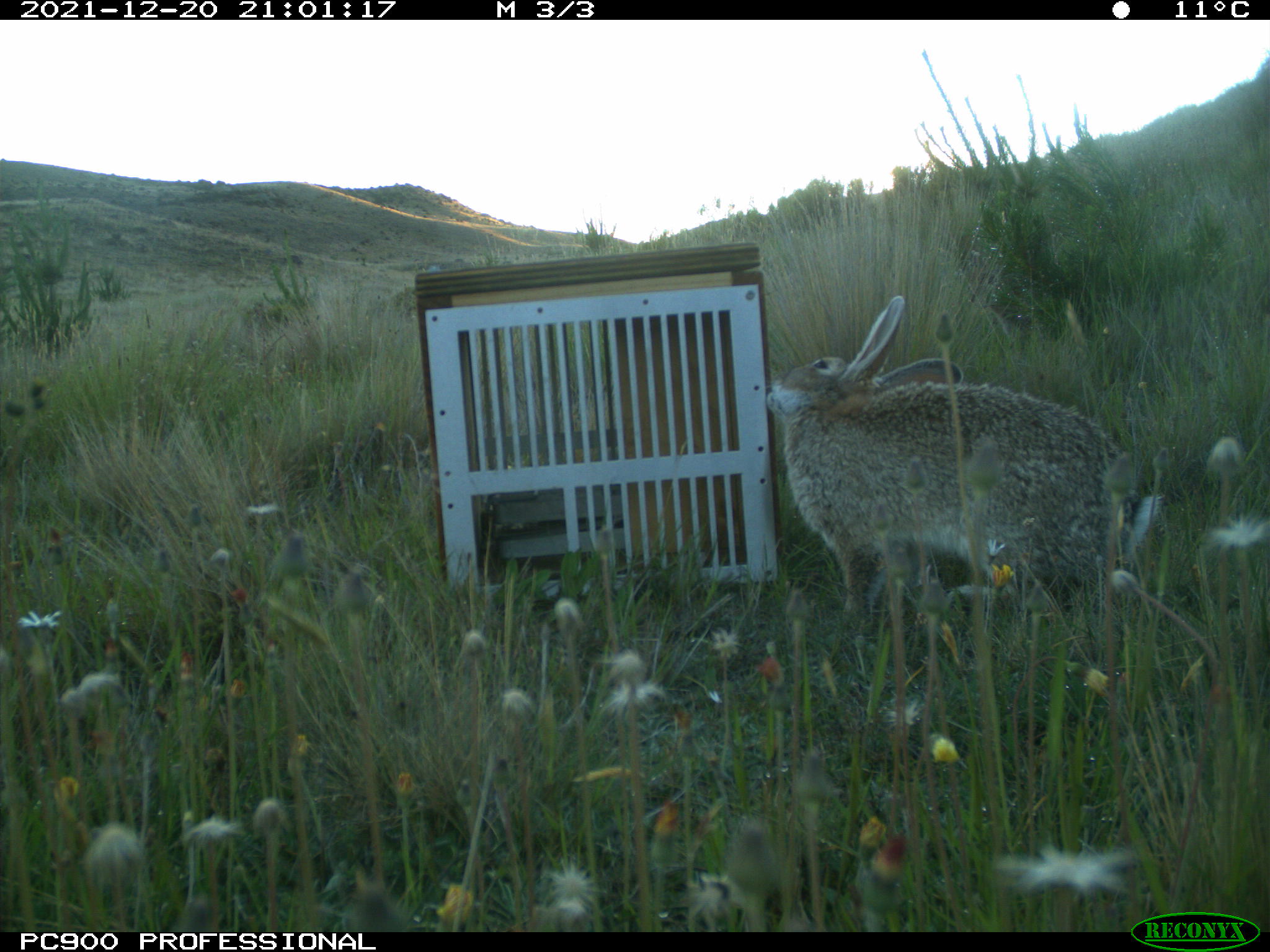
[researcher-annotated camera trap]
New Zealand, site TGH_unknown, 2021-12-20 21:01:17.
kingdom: Animalia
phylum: Chordata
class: Mammalia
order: Lagomorpha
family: Leporidae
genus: Oryctolagus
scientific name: Oryctolagus cuniculus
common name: european rabbit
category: rabbit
Rabbit (european rabbit) (Oryctolagus cuniculus).